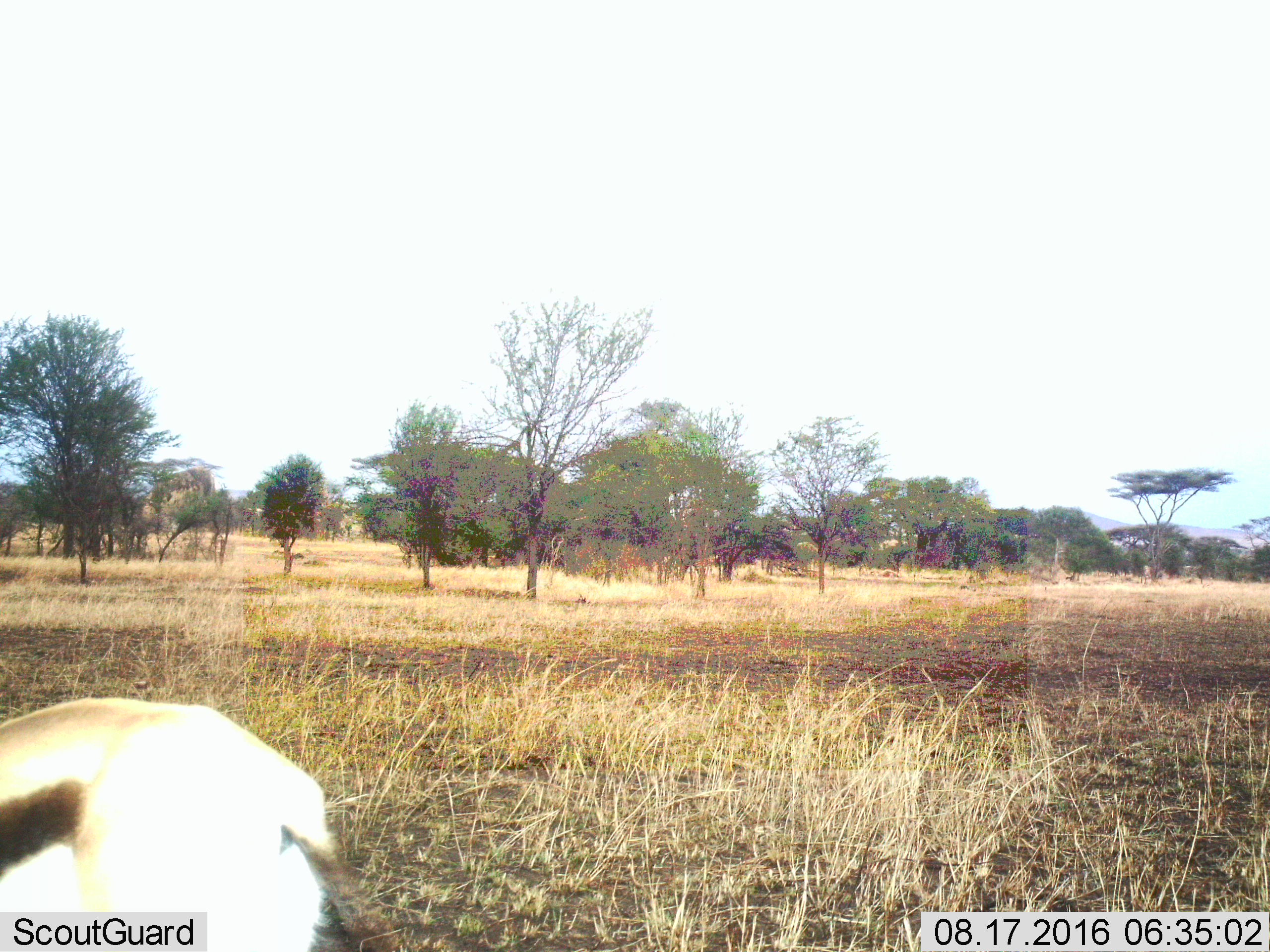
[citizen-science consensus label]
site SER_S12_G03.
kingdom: Animalia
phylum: Chordata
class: Mammalia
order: Artiodactyla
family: Bovidae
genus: Eudorcas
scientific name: Eudorcas thomsonii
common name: thomson's gazelle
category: gazellethomsons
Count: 1.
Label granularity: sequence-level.